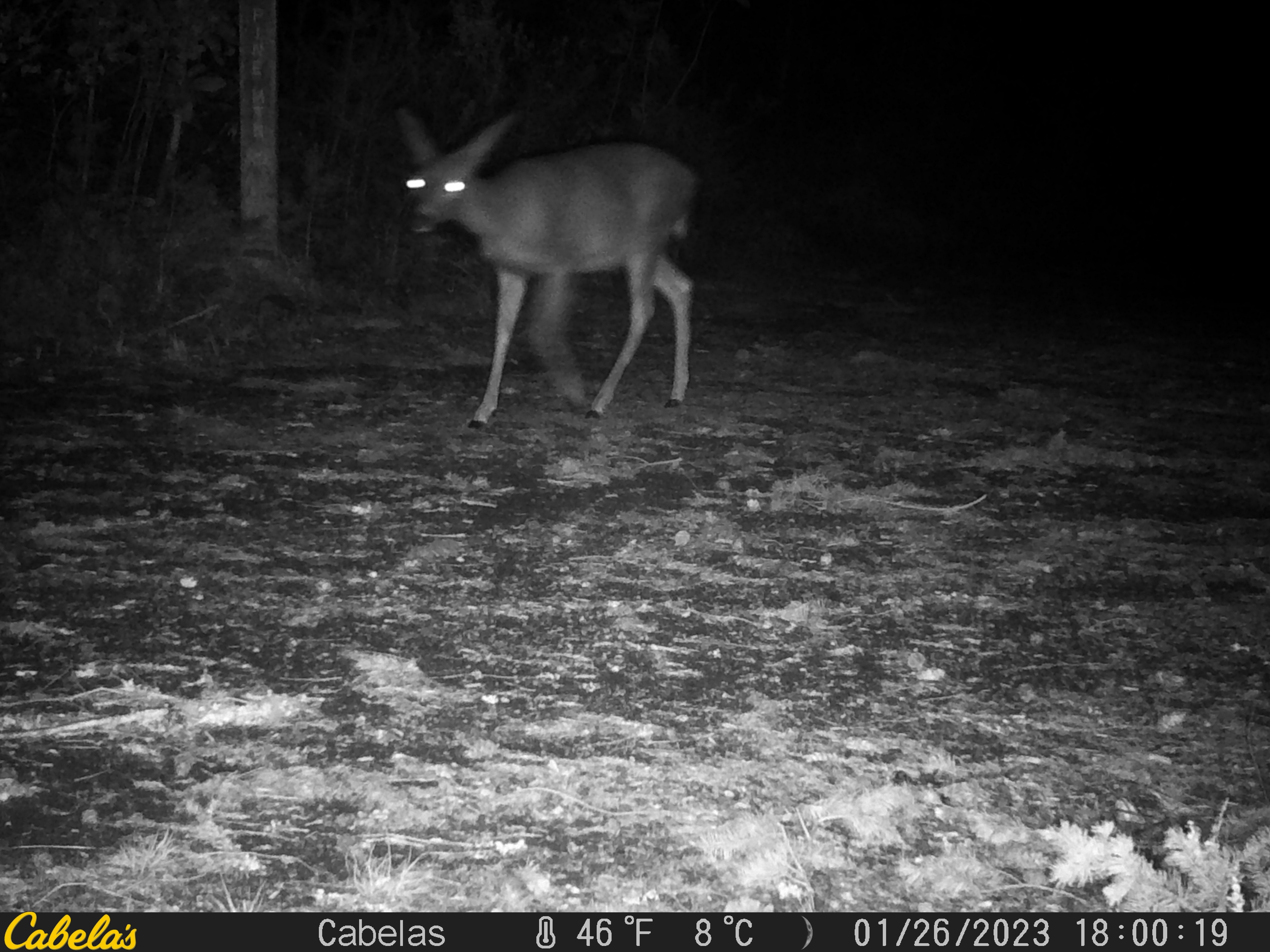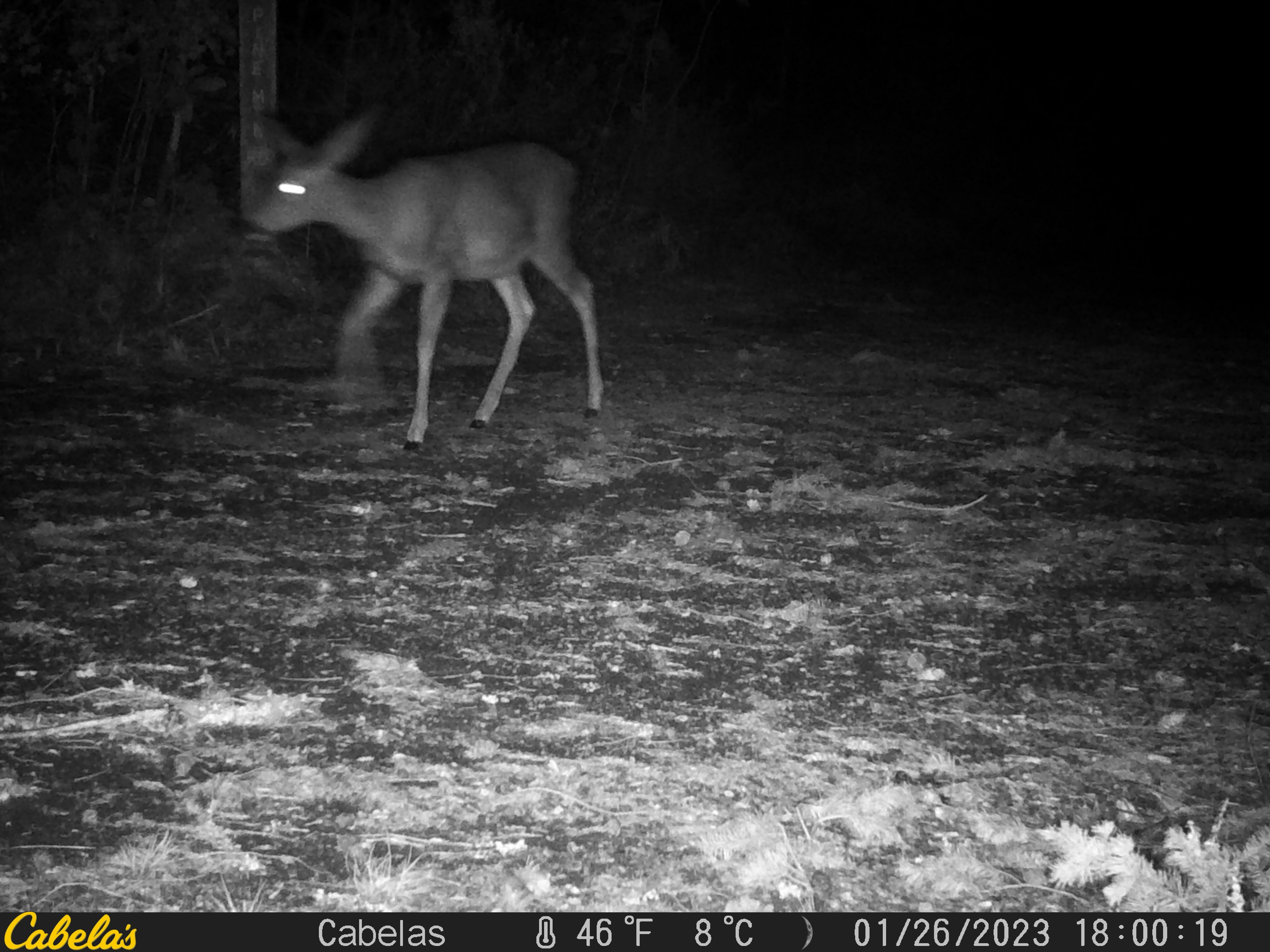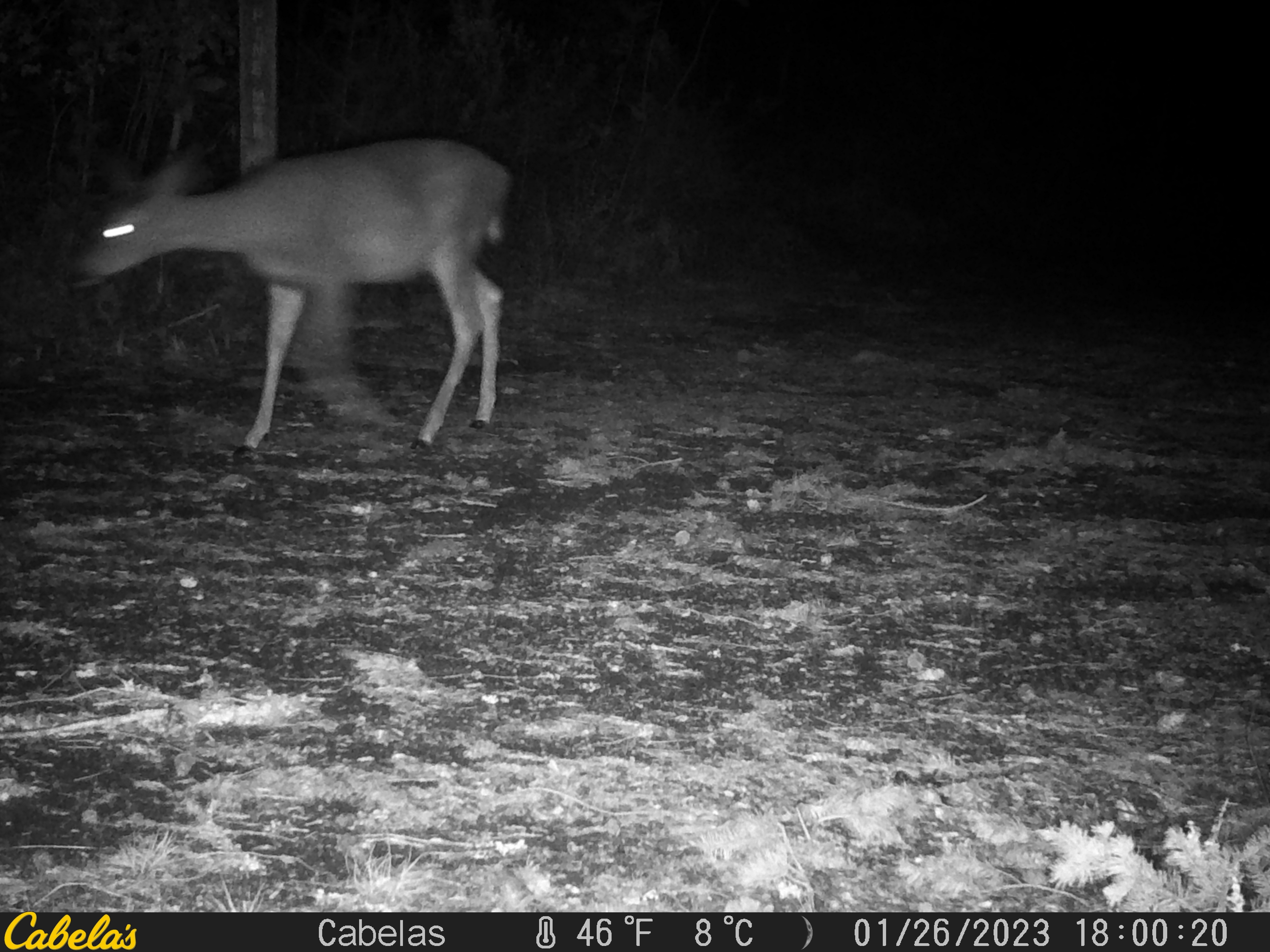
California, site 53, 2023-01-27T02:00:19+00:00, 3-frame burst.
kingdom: Animalia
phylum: Chordata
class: Mammalia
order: Artiodactyla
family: Cervidae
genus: Odocoileus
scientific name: Odocoileus hemionus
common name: mule deer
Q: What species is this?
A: Mule deer (Odocoileus hemionus).